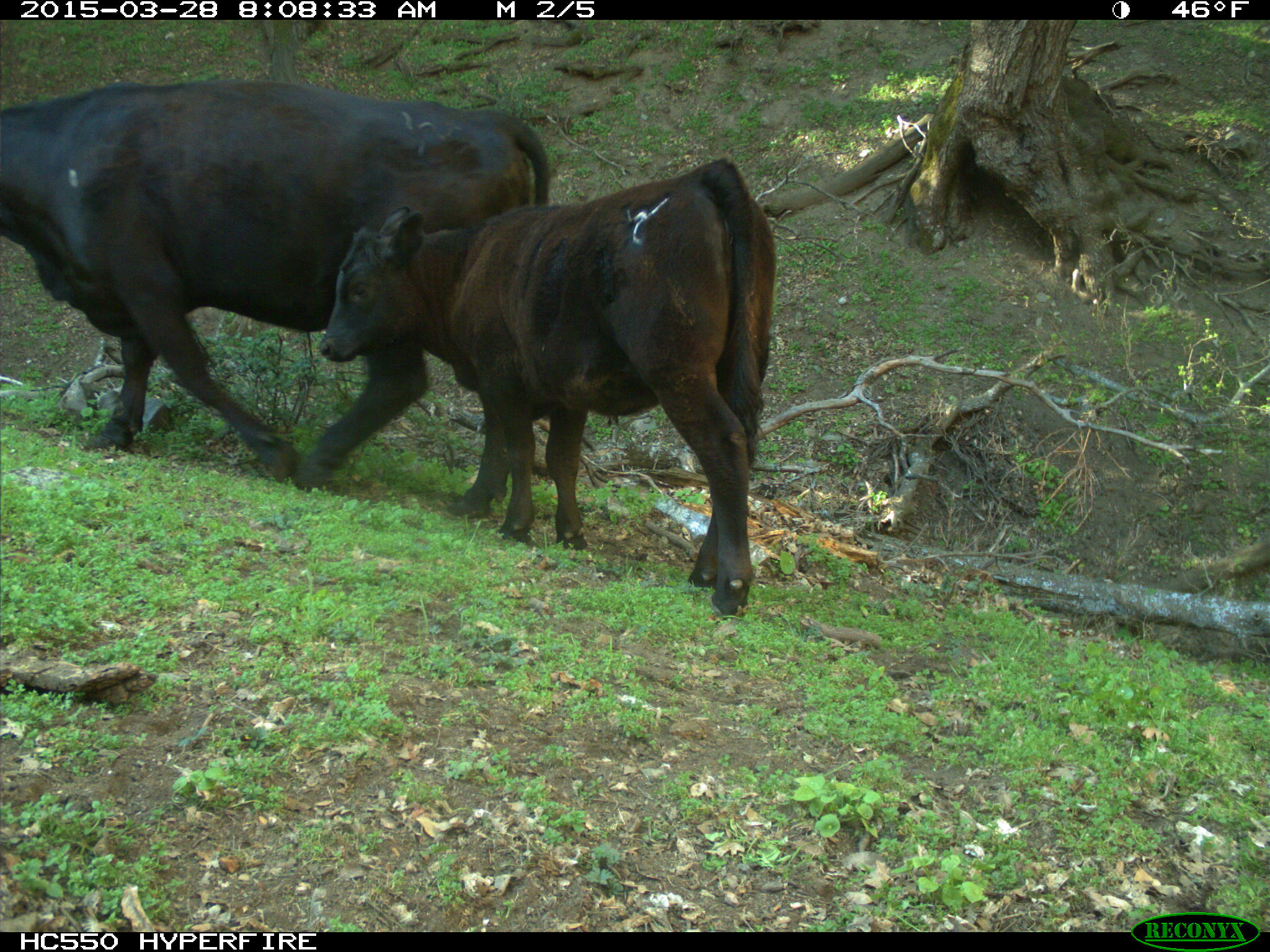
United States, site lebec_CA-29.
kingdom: Animalia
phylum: Chordata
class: Mammalia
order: Artiodactyla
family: Bovidae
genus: Bos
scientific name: Bos taurus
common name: domestic cow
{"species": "Bos taurus (domestic cow)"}